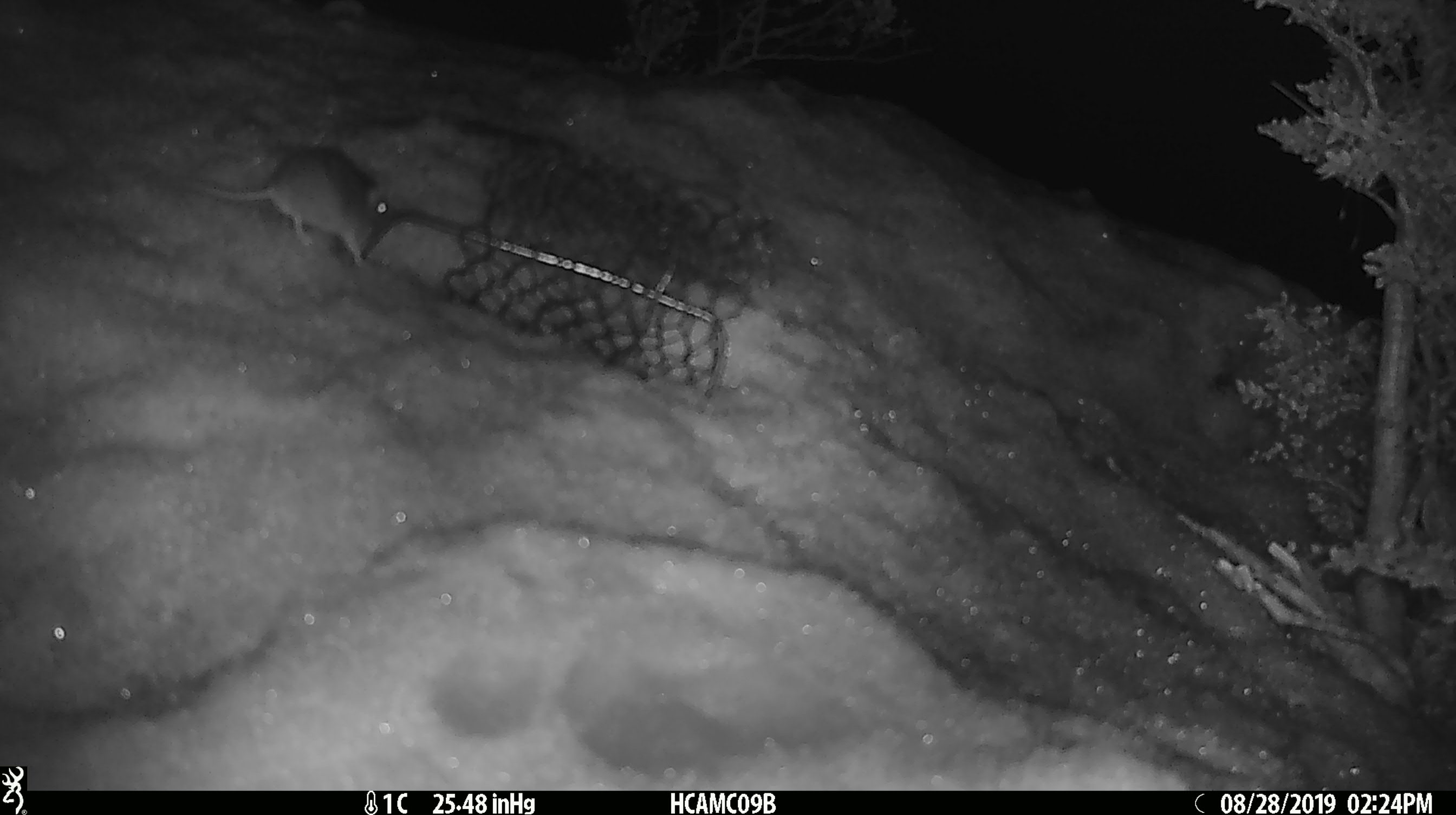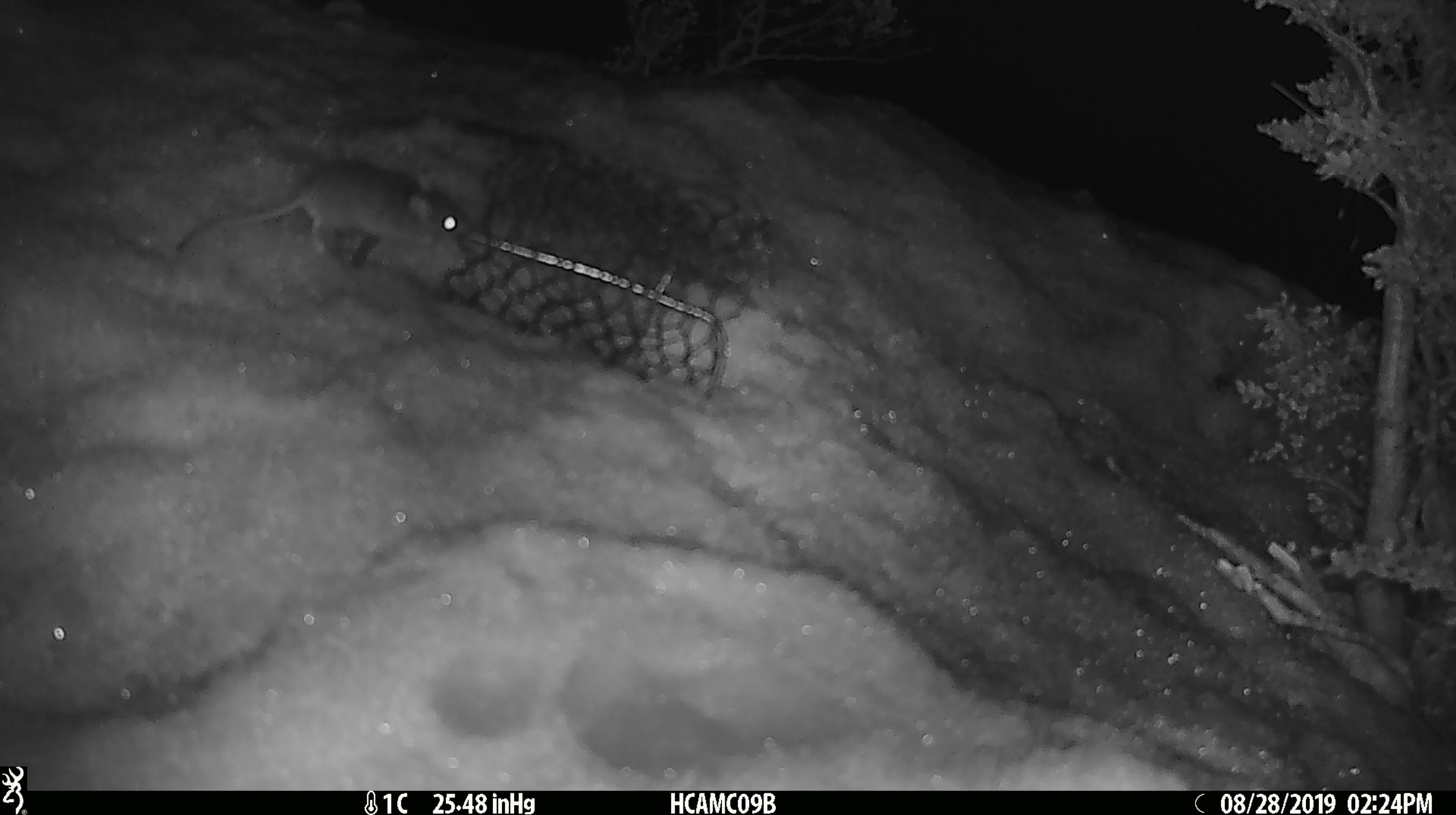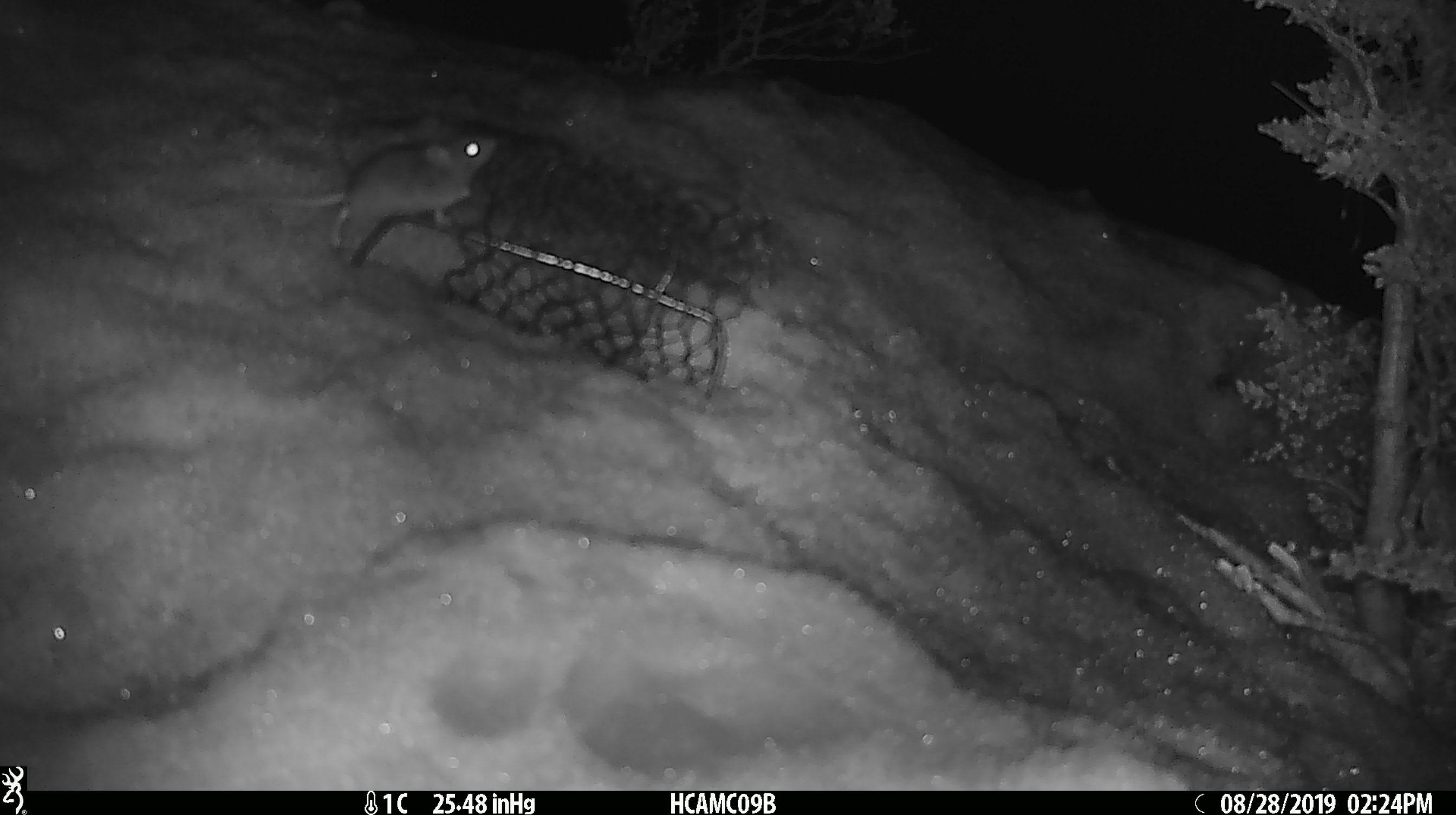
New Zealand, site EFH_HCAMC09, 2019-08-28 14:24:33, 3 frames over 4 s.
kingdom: Animalia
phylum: Chordata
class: Mammalia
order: Rodentia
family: Muridae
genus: Mus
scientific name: Mus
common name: mouse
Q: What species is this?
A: Mouse (Mus).